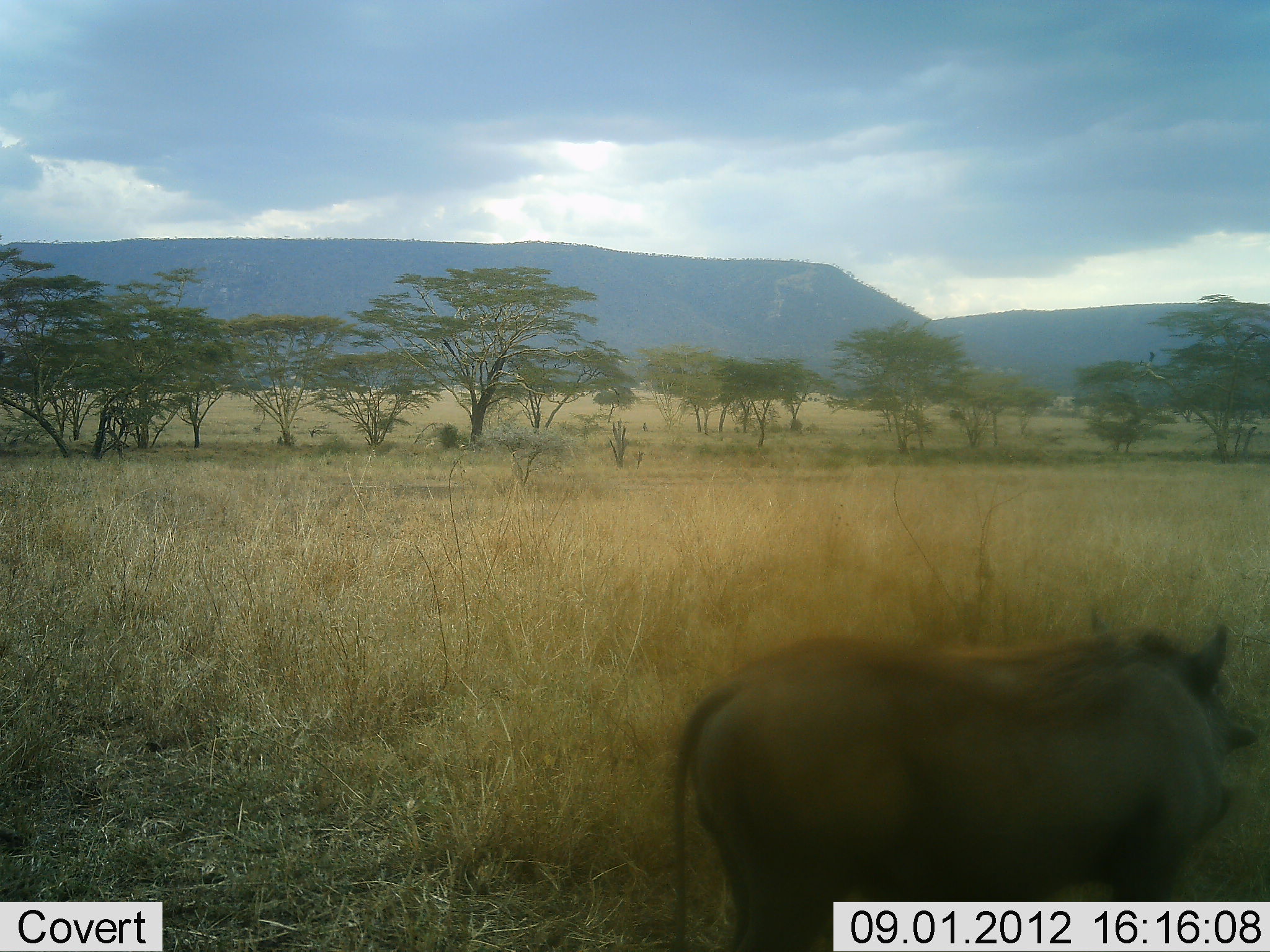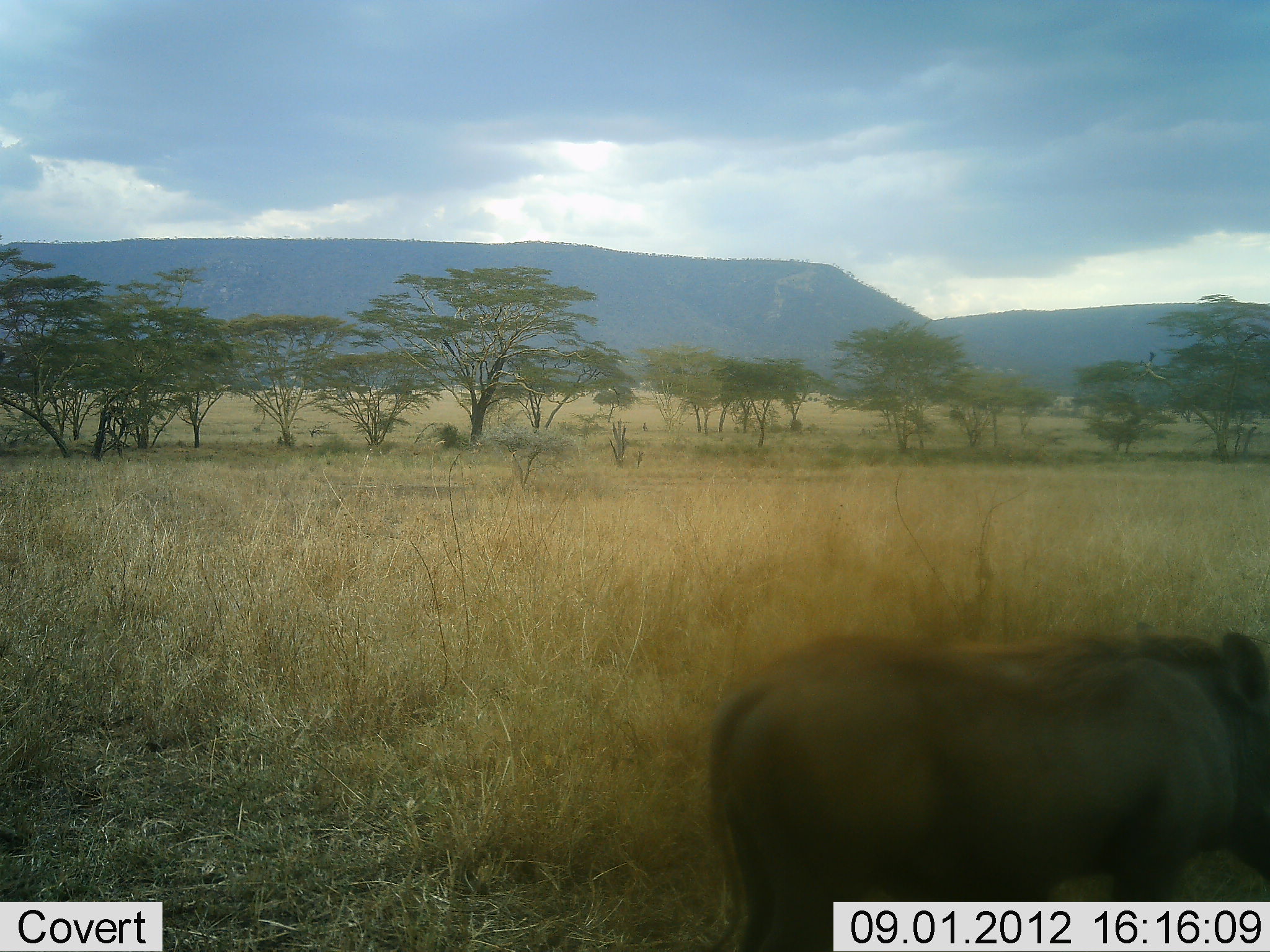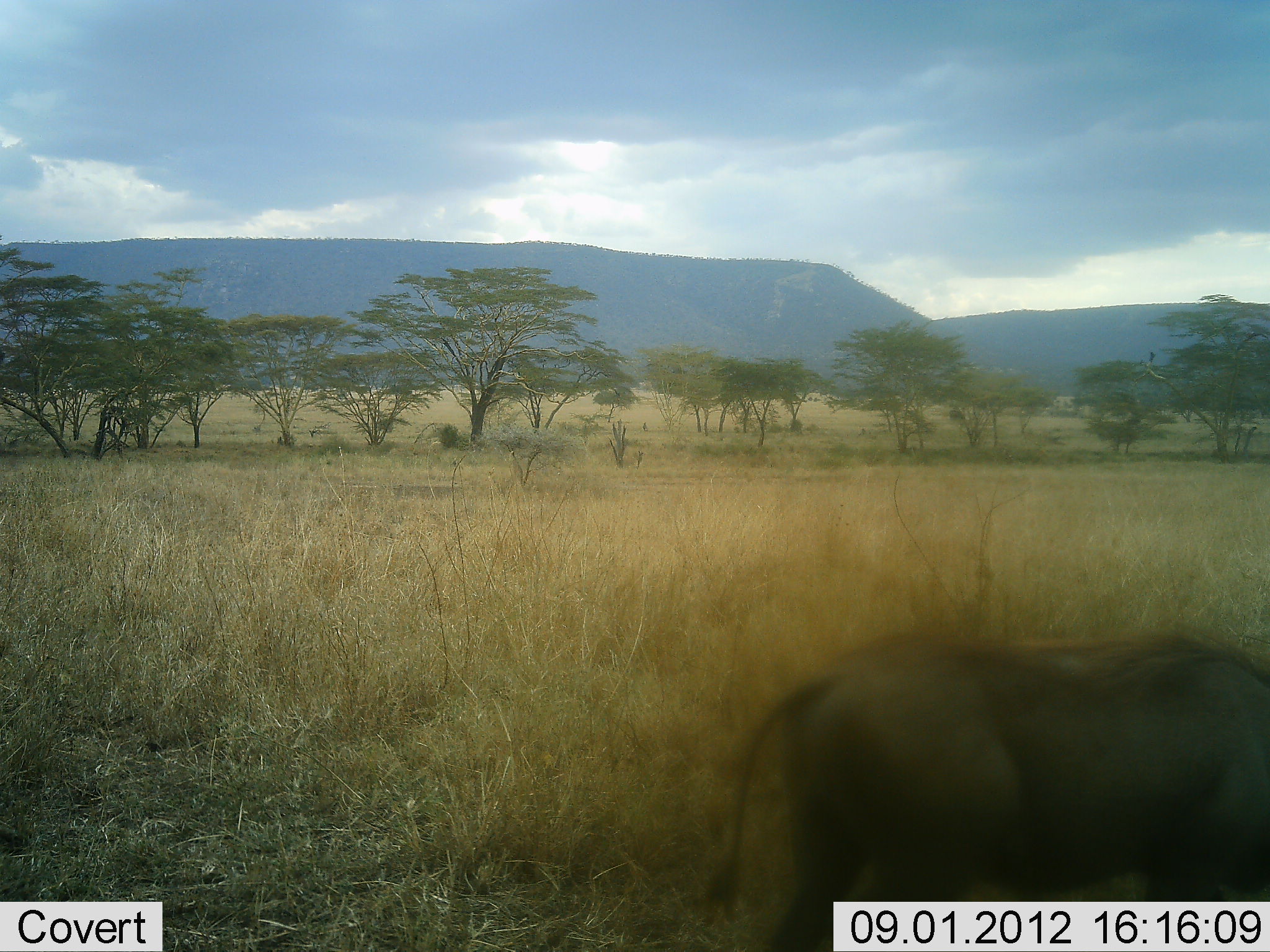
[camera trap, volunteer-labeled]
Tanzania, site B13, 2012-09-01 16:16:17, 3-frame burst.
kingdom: Animalia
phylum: Chordata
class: Mammalia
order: Artiodactyla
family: Suidae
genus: Phacochoerus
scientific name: Phacochoerus africanus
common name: warthog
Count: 1.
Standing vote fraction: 70%.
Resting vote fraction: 0%.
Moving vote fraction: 40%.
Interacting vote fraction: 0%.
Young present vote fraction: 0%.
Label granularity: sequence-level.